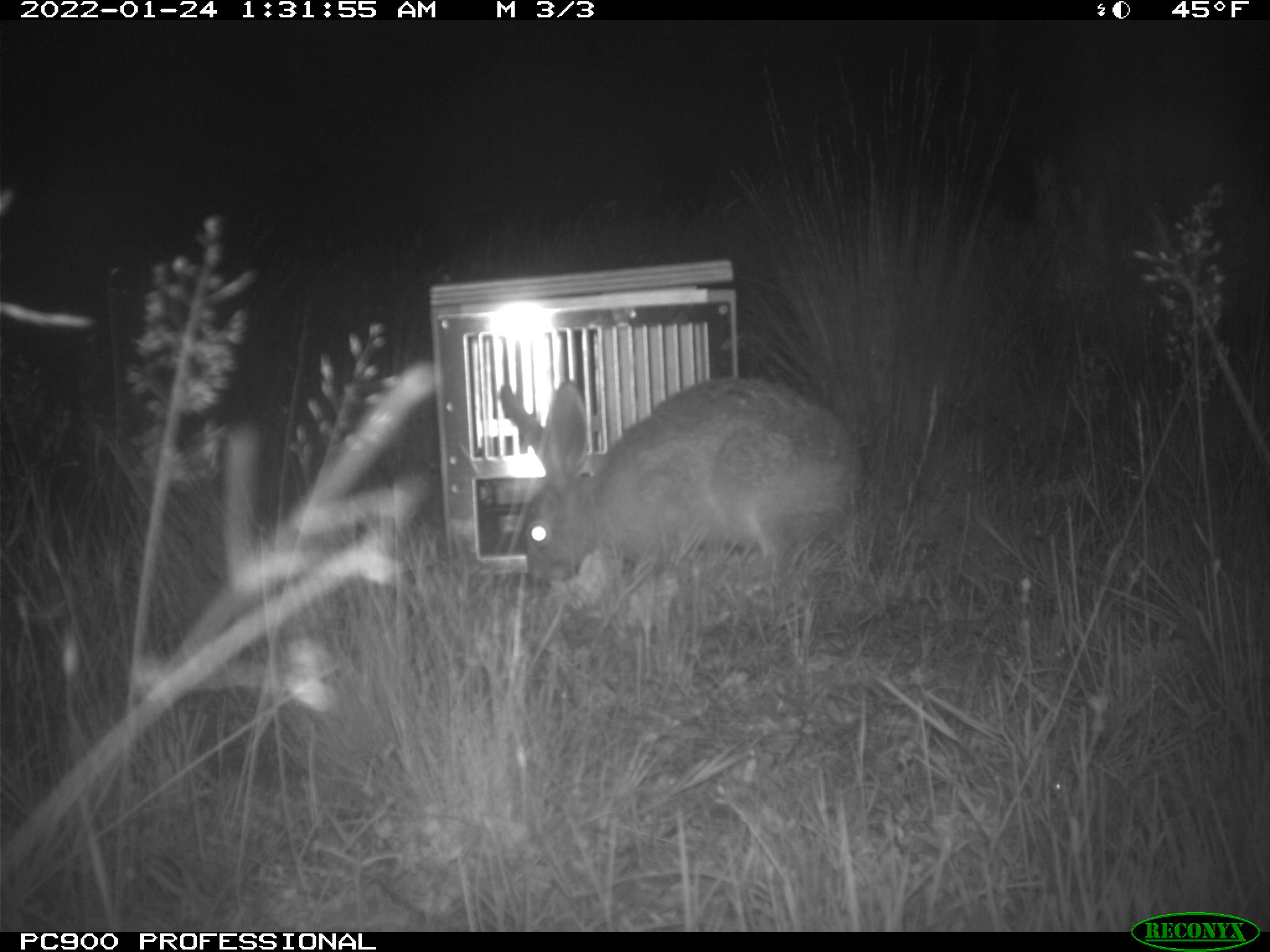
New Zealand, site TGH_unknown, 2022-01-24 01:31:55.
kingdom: Animalia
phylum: Chordata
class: Mammalia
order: Lagomorpha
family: Leporidae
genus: Lepus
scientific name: Lepus europaeus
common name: brown hare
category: hare